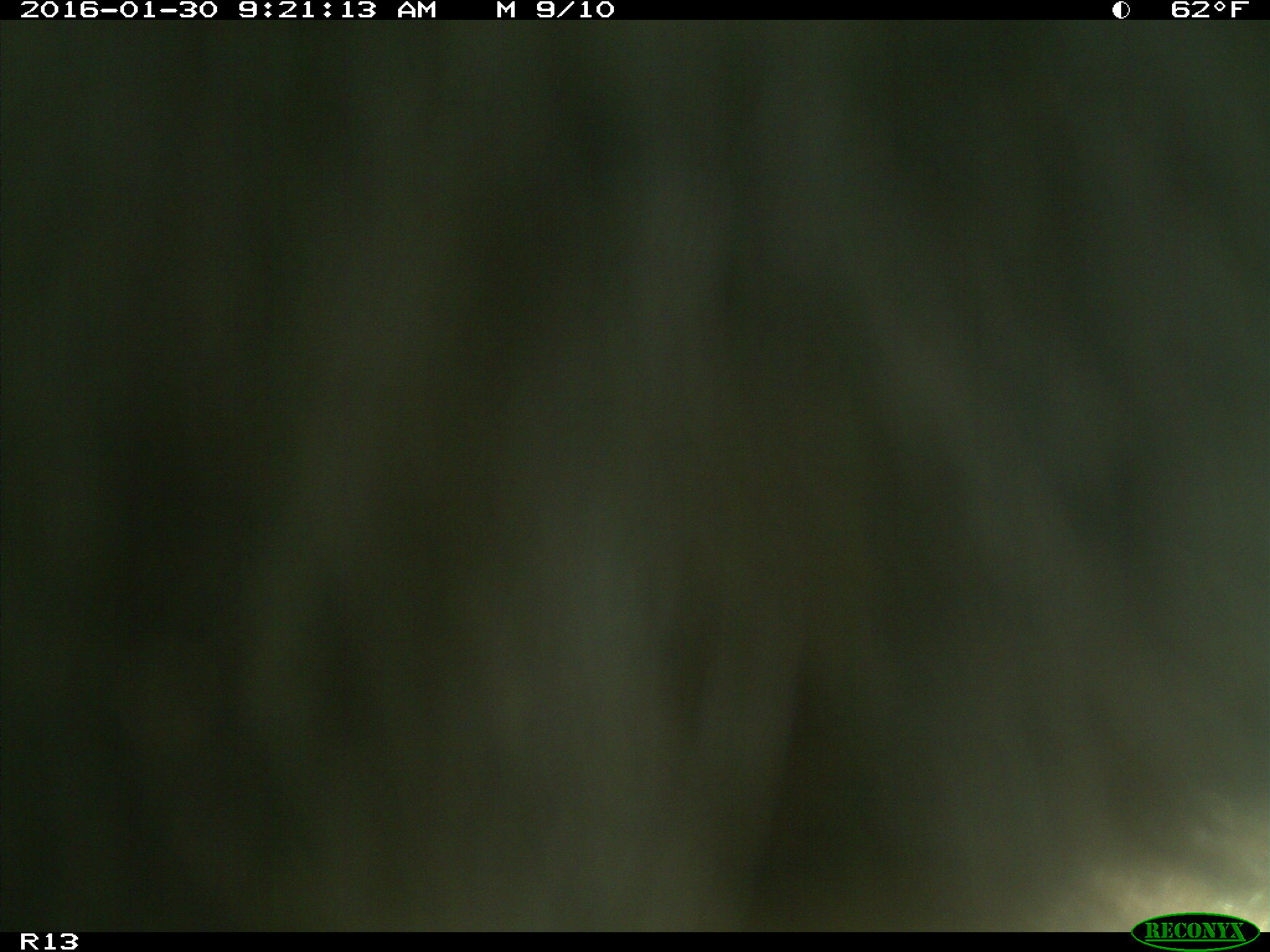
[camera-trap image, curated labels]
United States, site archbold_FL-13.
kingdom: Animalia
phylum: Chordata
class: Mammalia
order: Artiodactyla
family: Bovidae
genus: Bos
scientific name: Bos taurus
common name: domestic cow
Bos taurus (domestic cow).